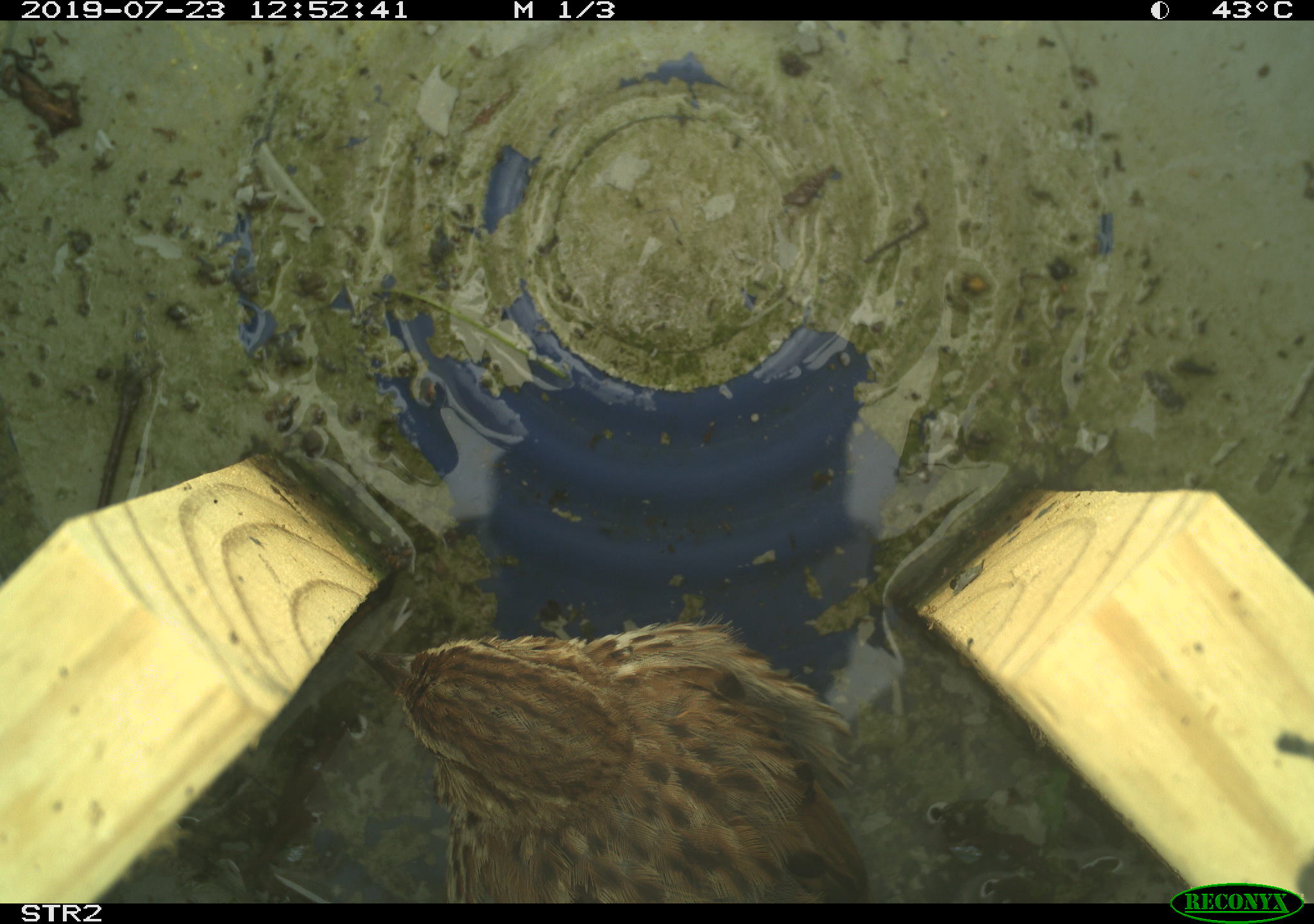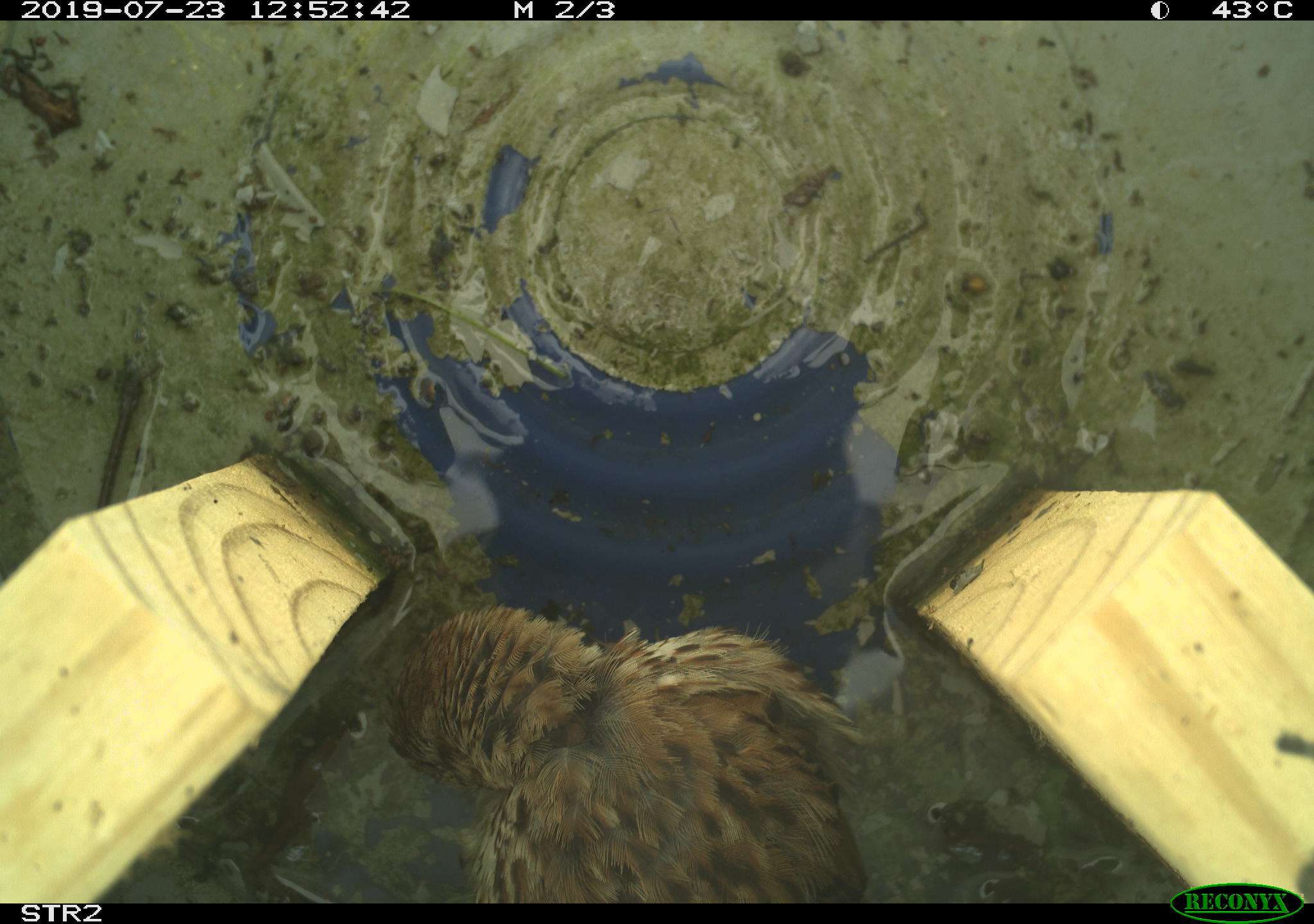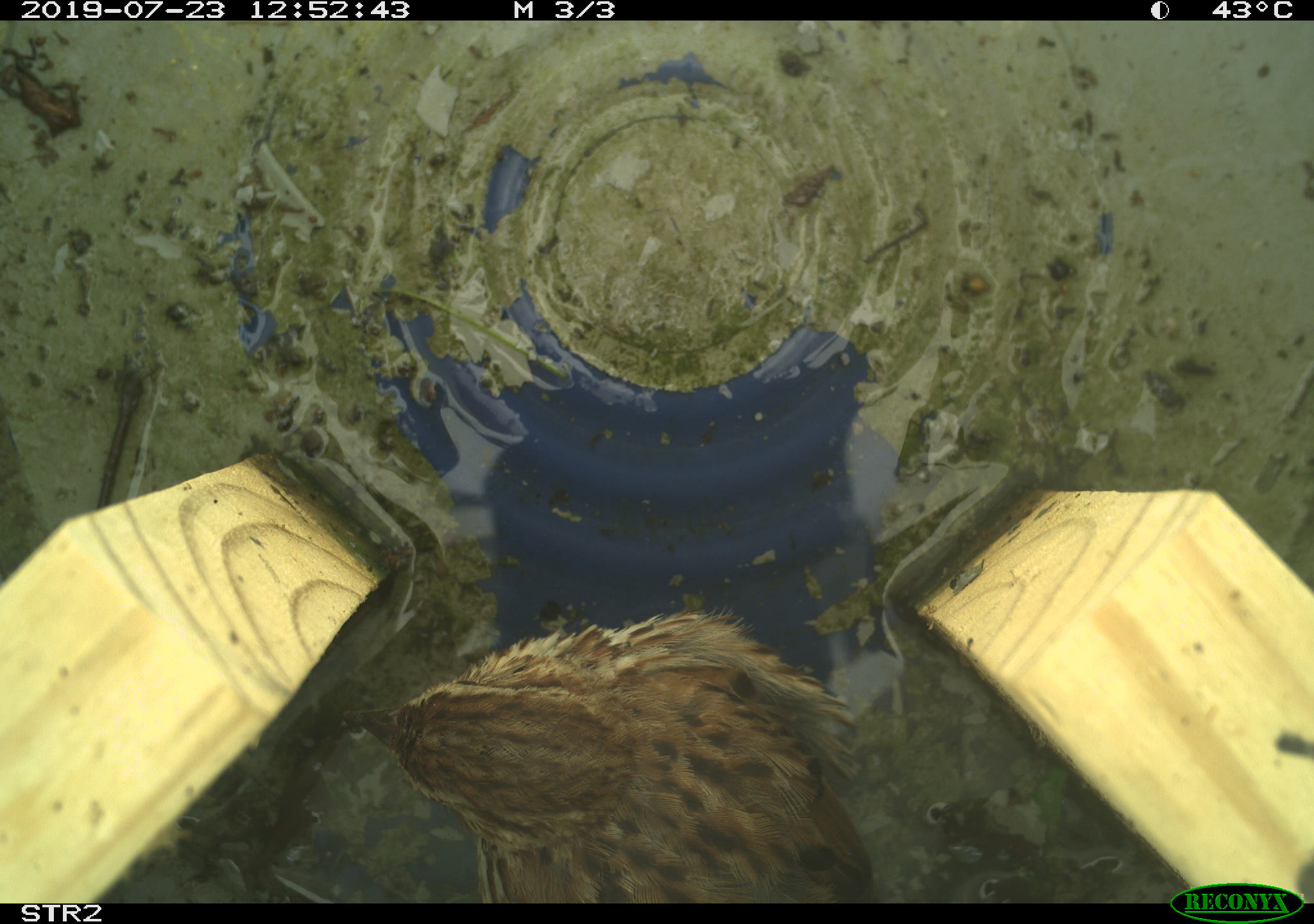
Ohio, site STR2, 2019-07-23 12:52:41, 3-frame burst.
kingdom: Animalia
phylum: Chordata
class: Aves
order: Passeriformes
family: Passerellidae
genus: Melospiza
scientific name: Melospiza melodia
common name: song sparrow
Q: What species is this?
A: Song sparrow (Melospiza melodia).